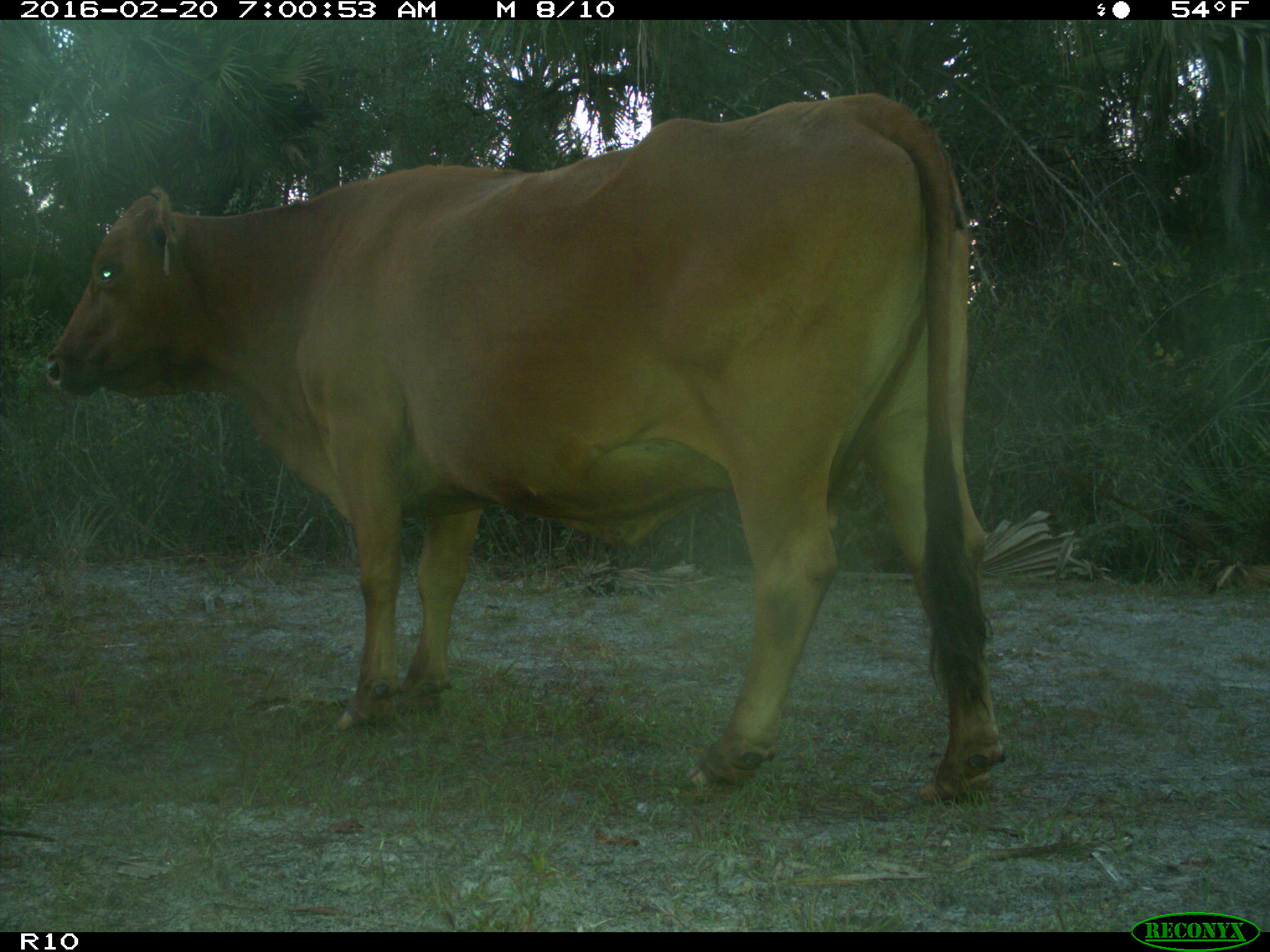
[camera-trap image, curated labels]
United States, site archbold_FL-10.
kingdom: Animalia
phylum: Chordata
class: Mammalia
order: Artiodactyla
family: Bovidae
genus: Bos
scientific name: Bos taurus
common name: domestic cow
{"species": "Bos taurus (domestic cow)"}